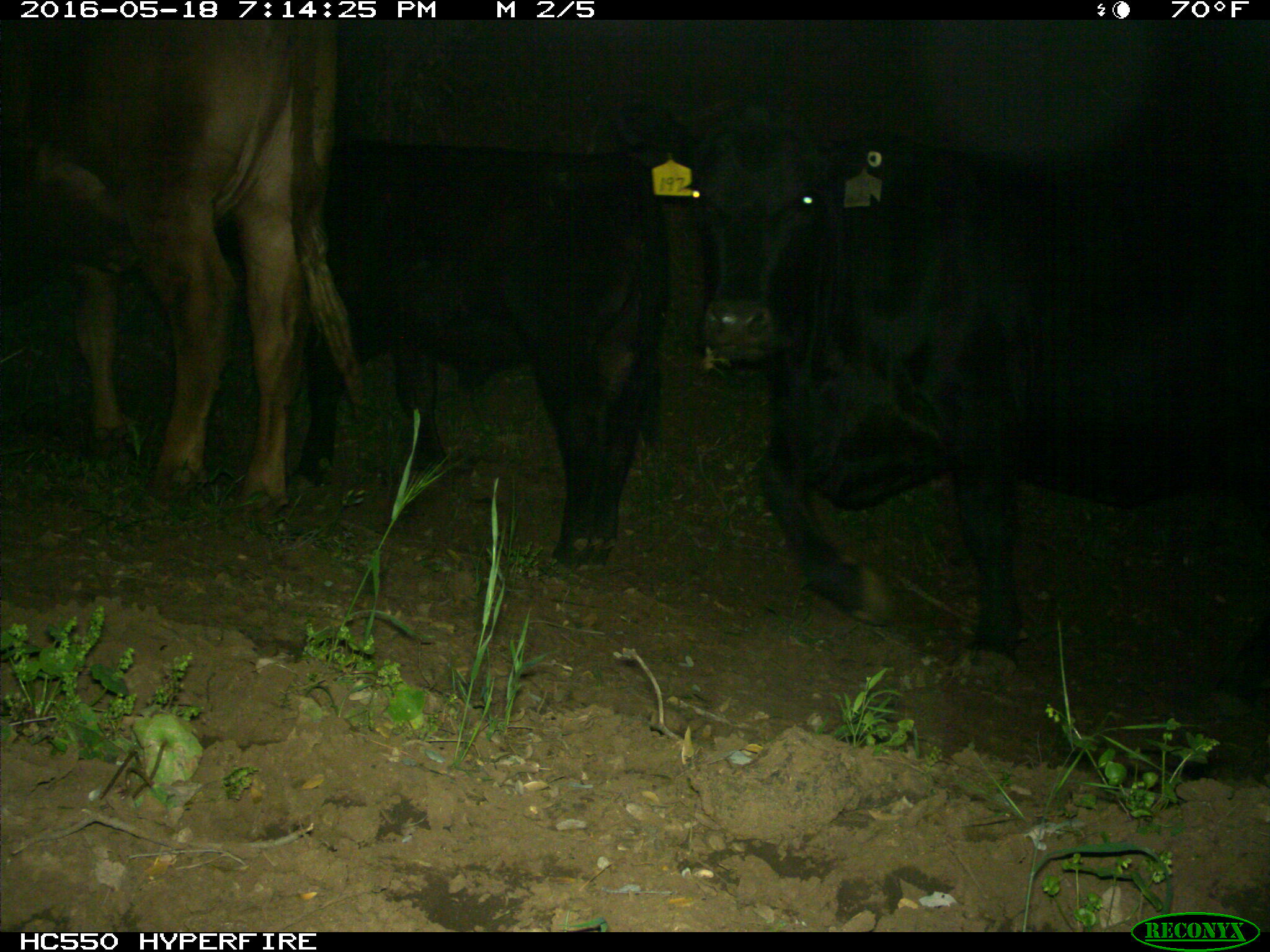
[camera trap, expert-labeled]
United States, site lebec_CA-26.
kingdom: Animalia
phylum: Chordata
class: Mammalia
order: Artiodactyla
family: Bovidae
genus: Bos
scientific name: Bos taurus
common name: domestic cow